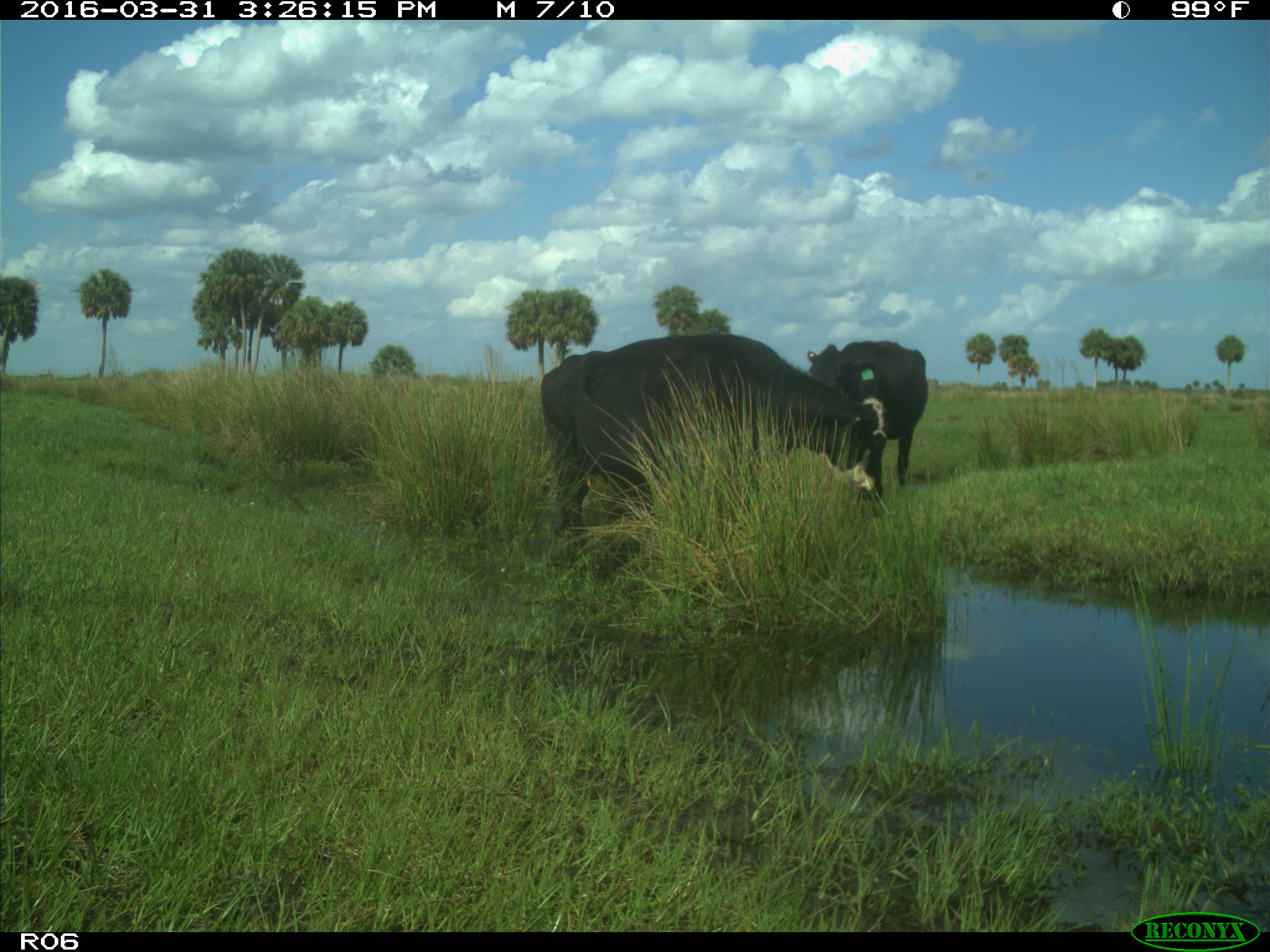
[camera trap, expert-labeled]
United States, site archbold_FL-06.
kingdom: Animalia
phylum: Chordata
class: Mammalia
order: Artiodactyla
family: Bovidae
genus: Bos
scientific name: Bos taurus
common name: domestic cow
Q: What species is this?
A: Bos taurus (domestic cow).